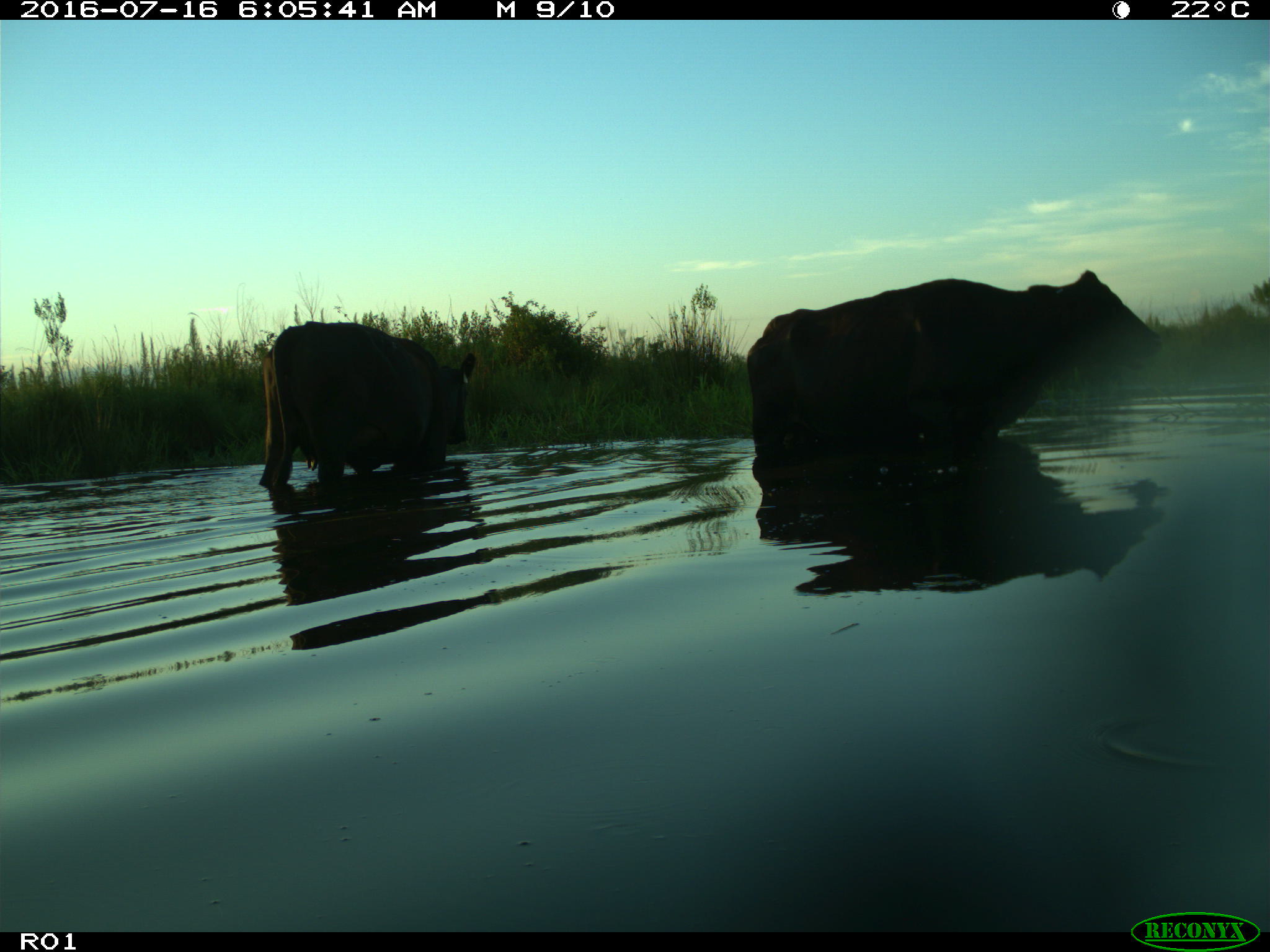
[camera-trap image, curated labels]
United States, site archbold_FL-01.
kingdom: Animalia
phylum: Chordata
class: Mammalia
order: Artiodactyla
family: Bovidae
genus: Bos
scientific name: Bos taurus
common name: domestic cow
Bos taurus (domestic cow).